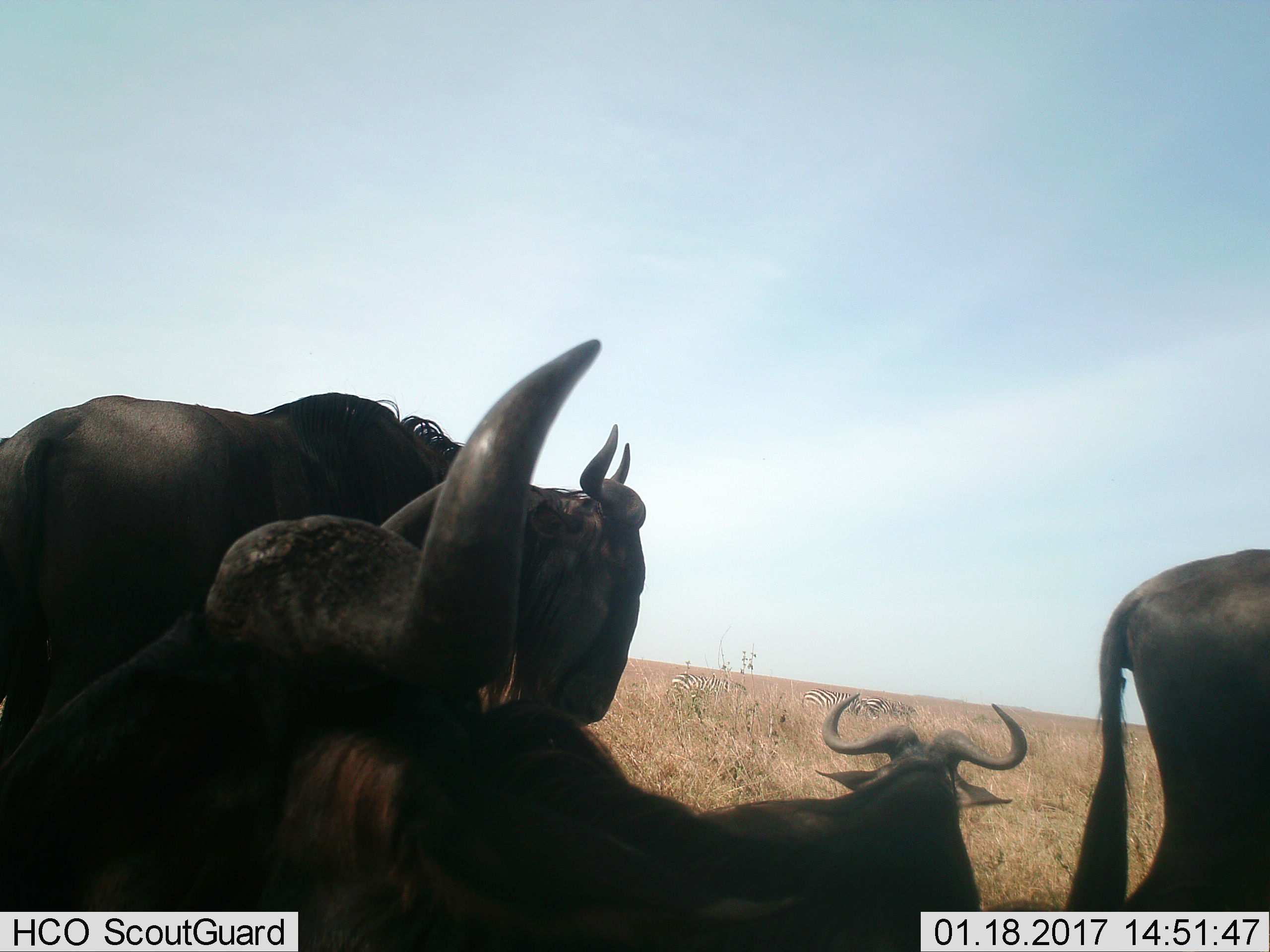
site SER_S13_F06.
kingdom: Animalia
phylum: Chordata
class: Mammalia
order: Artiodactyla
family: Bovidae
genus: Connochaetes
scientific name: Connochaetes taurinus taurinus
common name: blue wildebeest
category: wildebeestblue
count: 4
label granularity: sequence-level